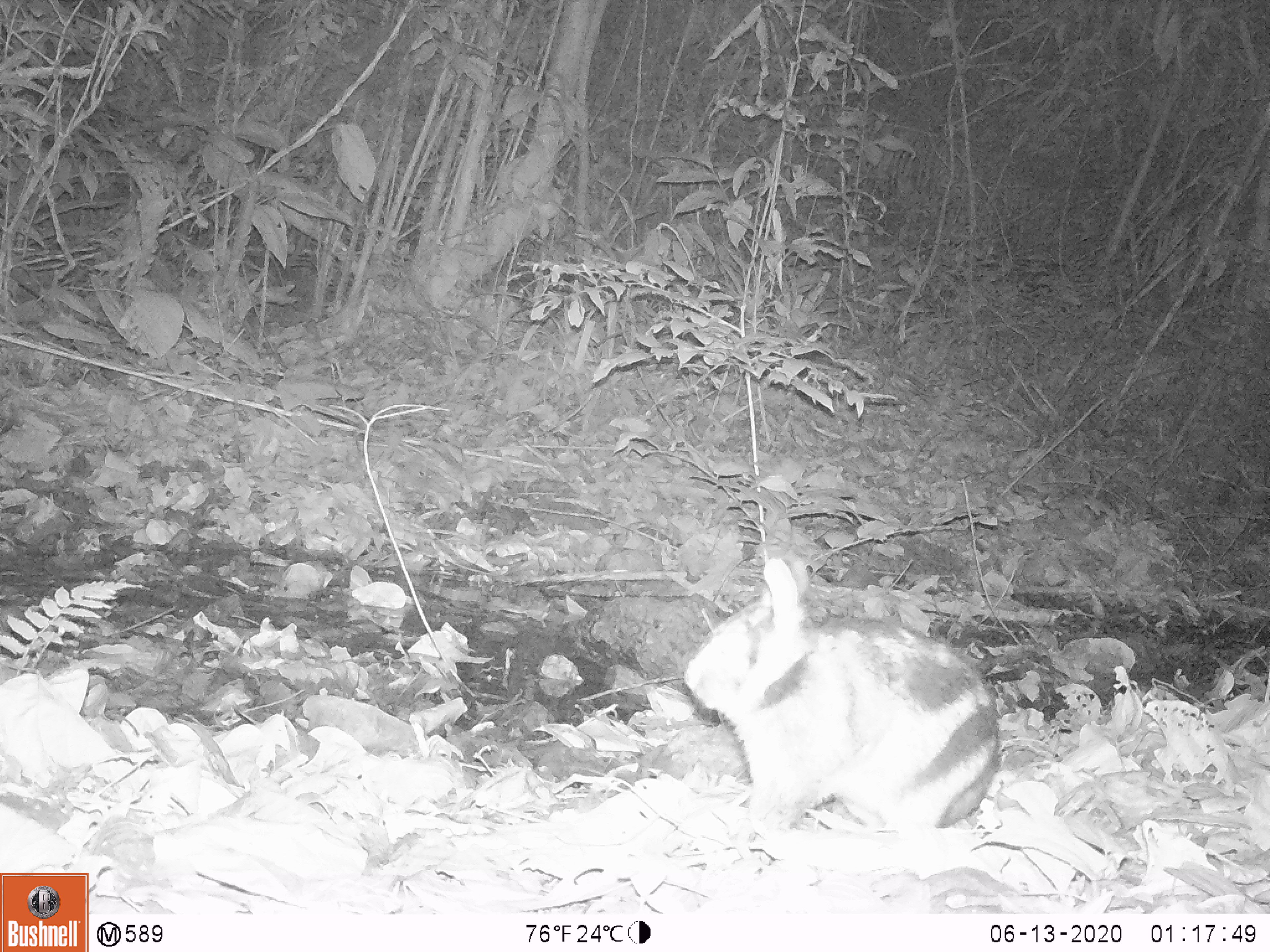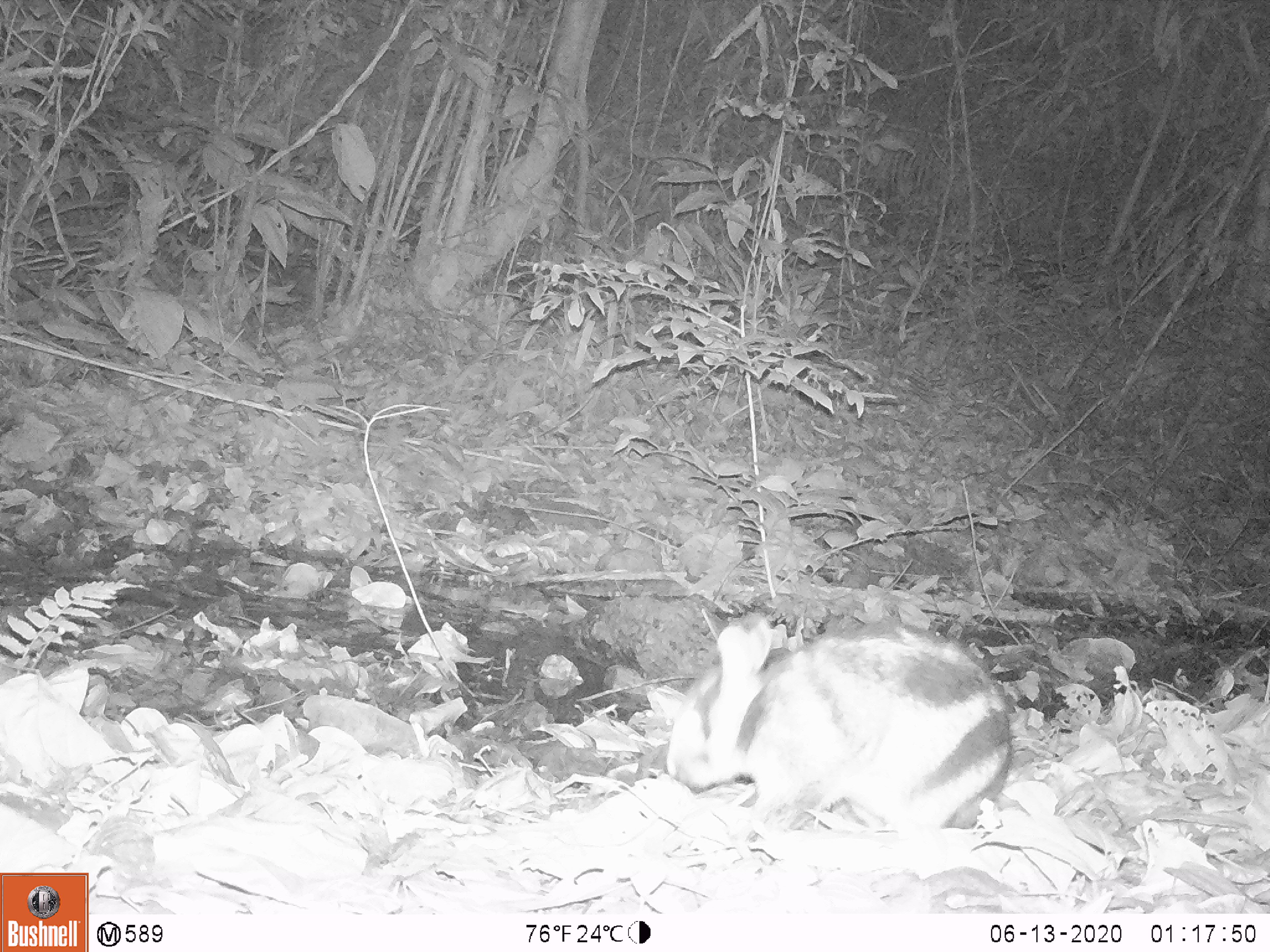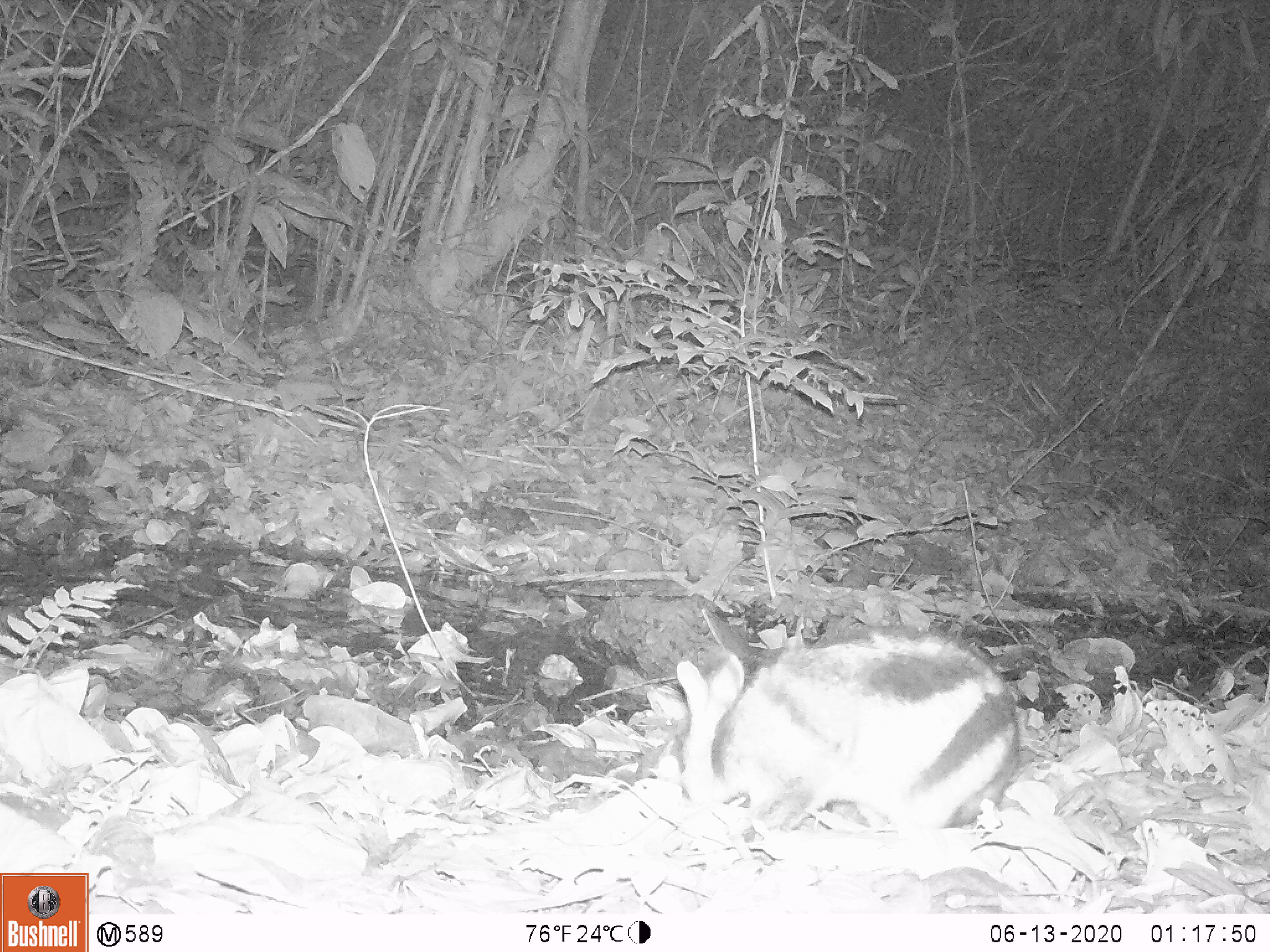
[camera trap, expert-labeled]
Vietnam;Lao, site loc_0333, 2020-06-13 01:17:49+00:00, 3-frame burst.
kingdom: Animalia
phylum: Chordata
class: Mammalia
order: Lagomorpha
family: Leporidae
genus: Nesolagus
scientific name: Nesolagus timminsi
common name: annamite striped rabbit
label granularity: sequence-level